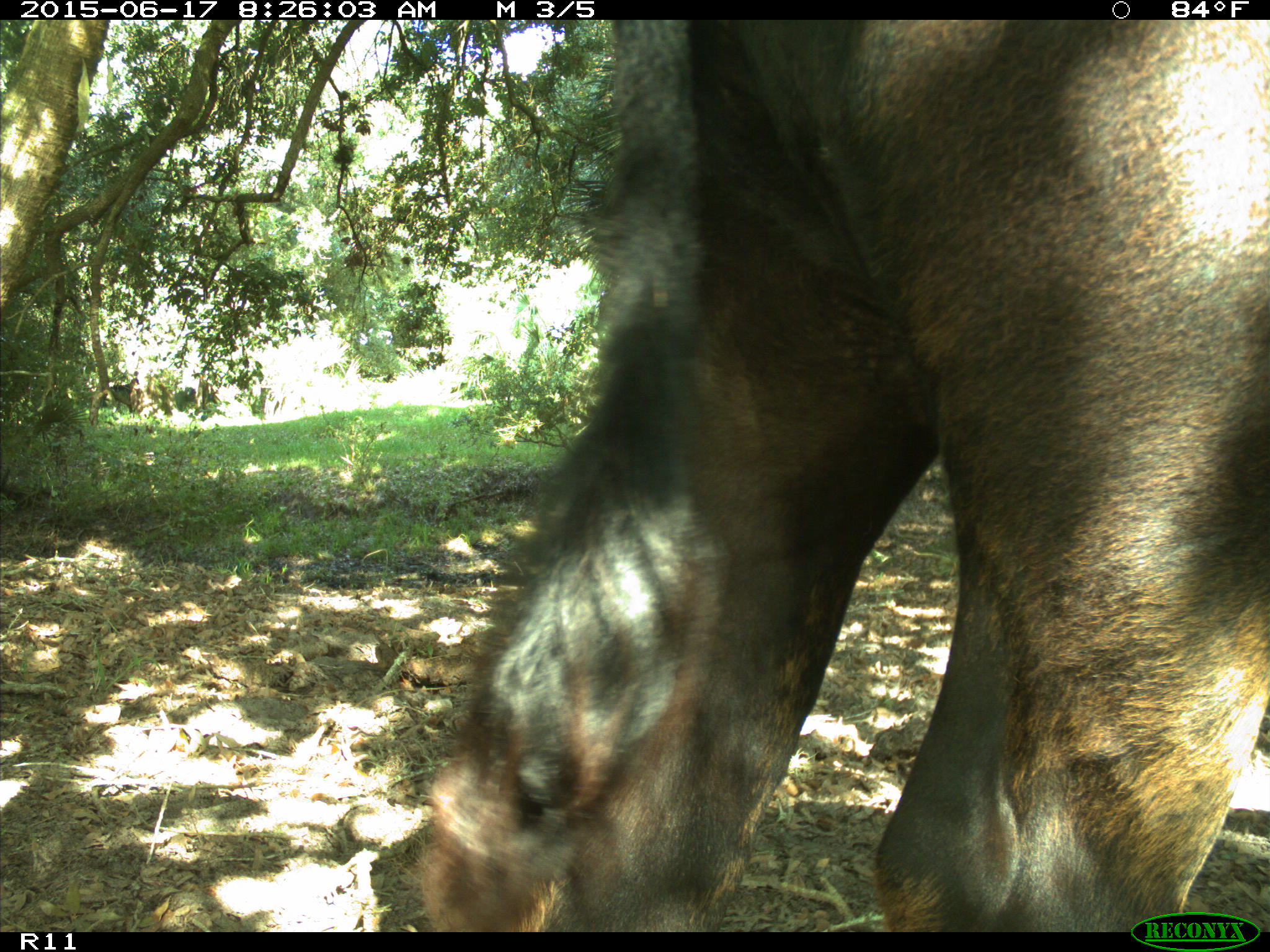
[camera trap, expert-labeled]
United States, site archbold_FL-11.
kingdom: Animalia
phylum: Chordata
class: Mammalia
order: Artiodactyla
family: Bovidae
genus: Bos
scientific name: Bos taurus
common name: domestic cow